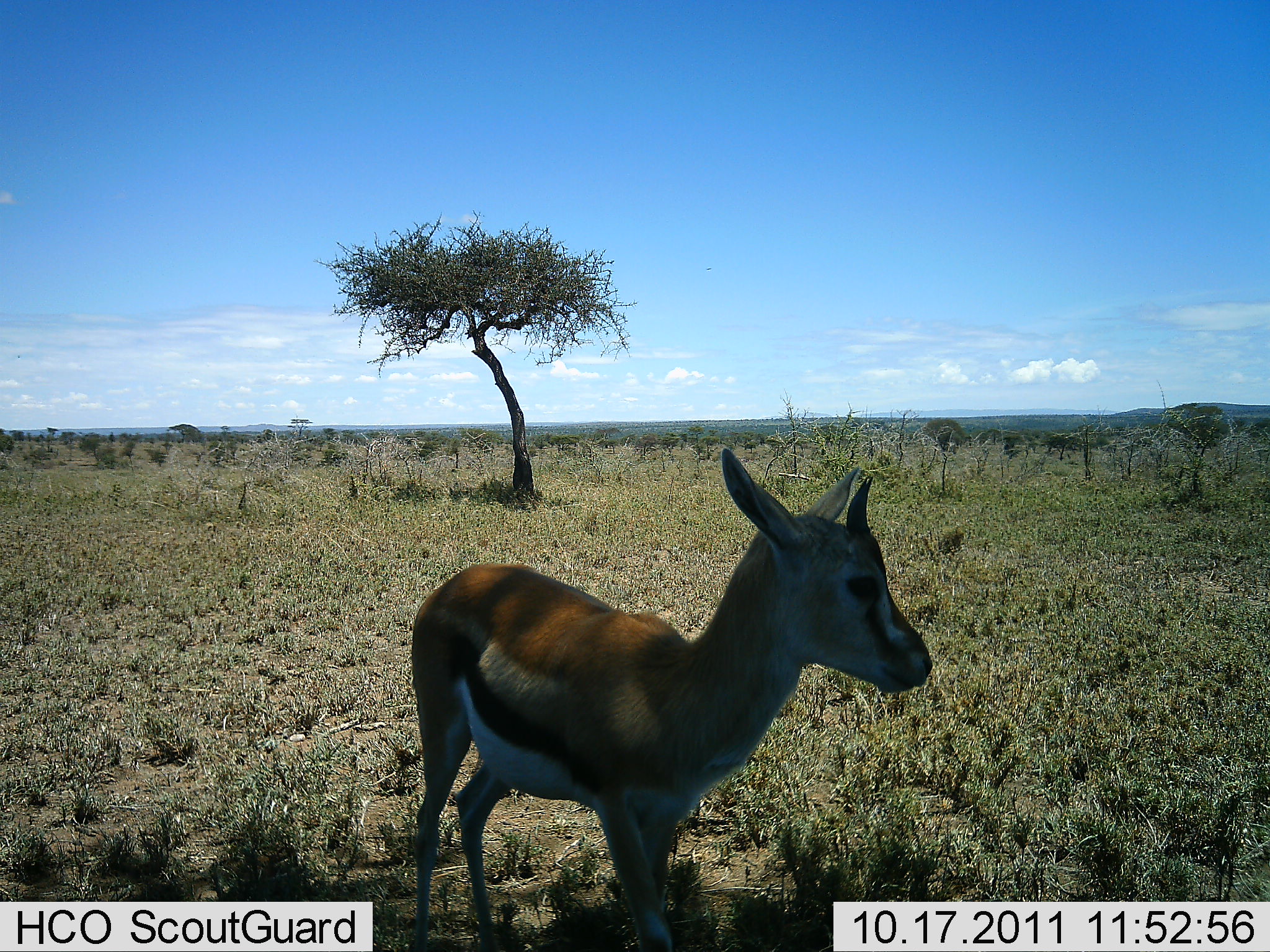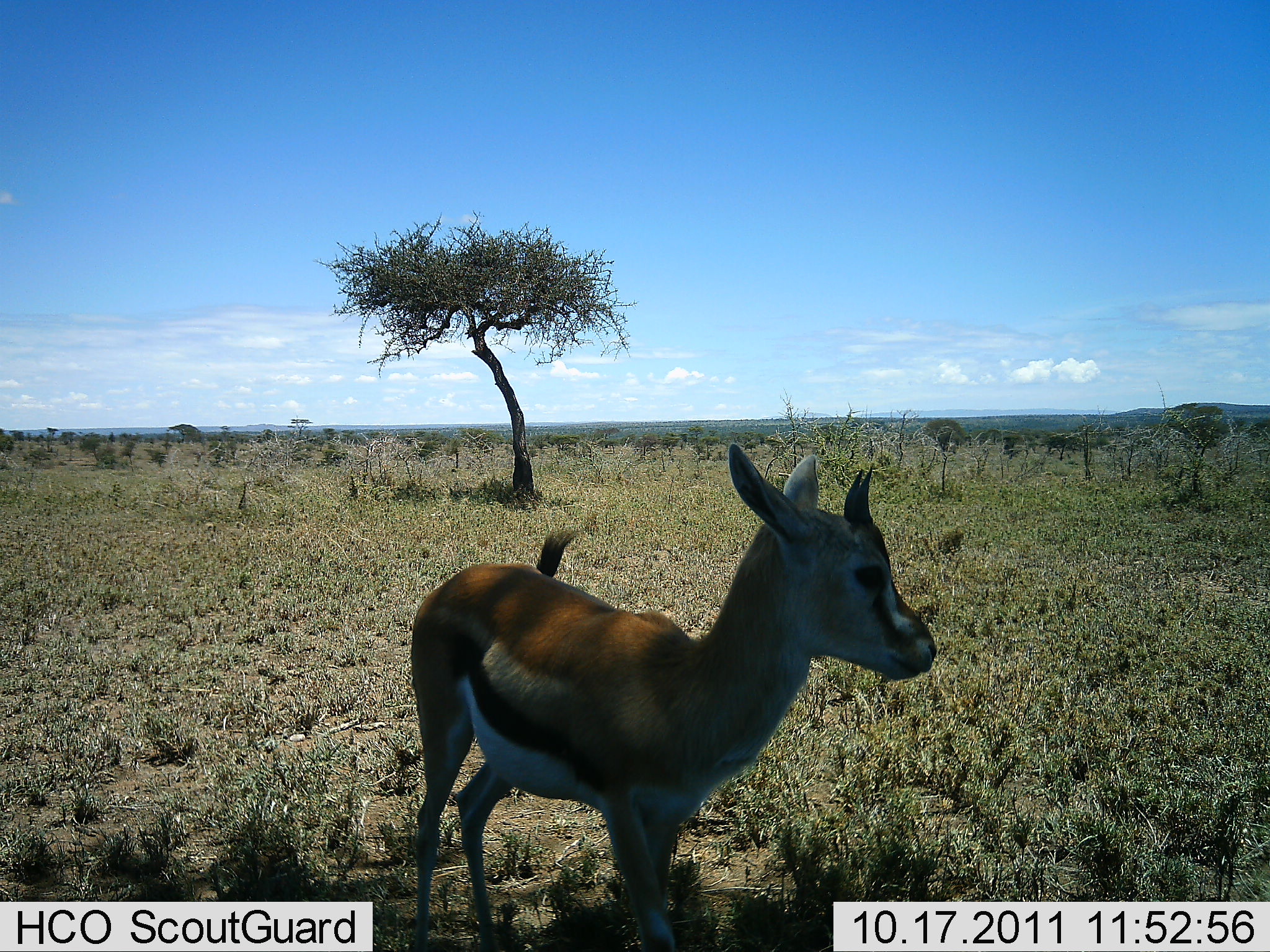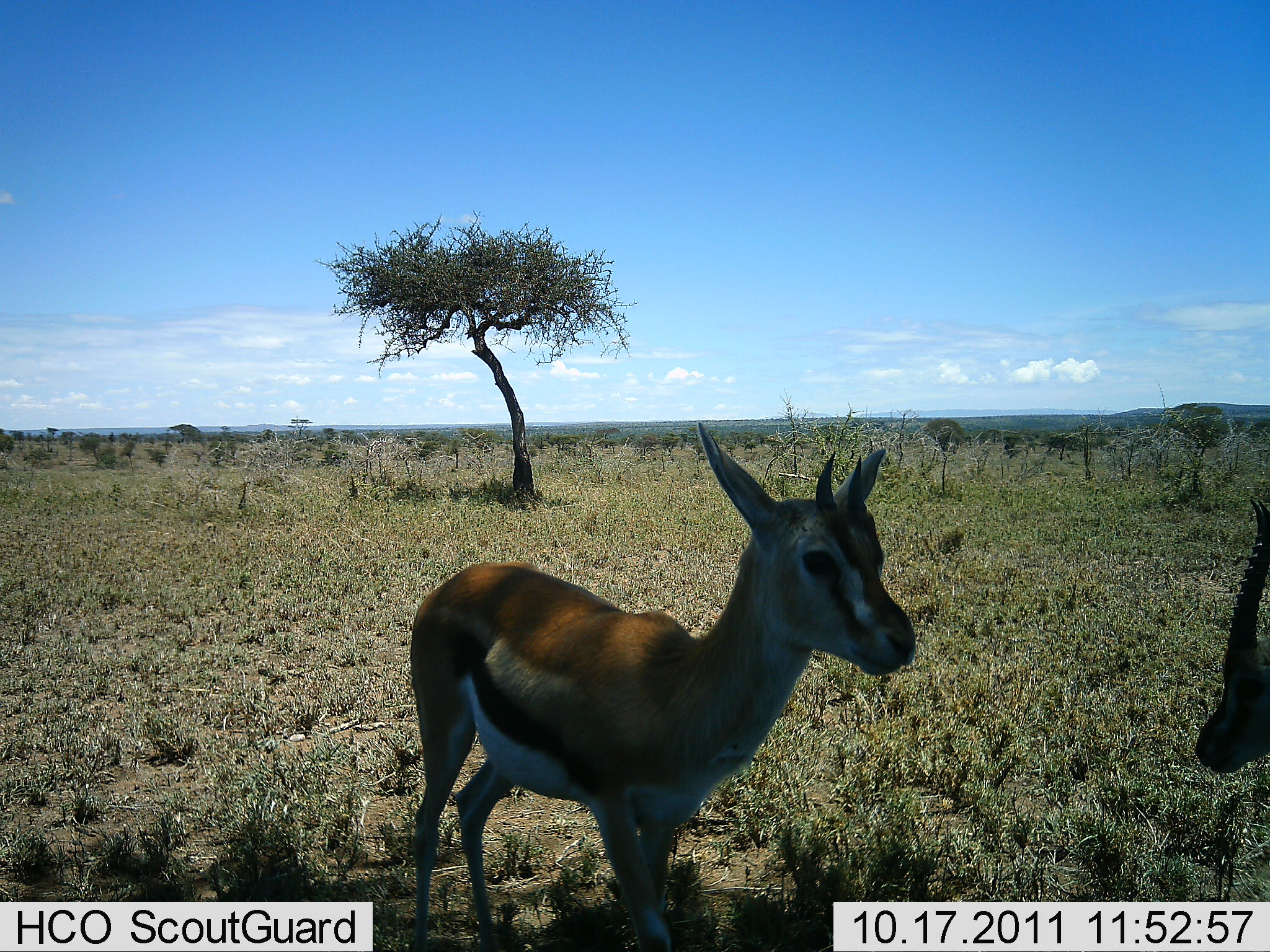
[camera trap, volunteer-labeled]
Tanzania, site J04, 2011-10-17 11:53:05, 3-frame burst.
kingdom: Animalia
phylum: Chordata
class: Mammalia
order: Artiodactyla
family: Bovidae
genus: Eudorcas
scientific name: Eudorcas thomsonii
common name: thomson's gazelle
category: gazellethomsons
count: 2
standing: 90%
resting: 0%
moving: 30%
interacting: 0%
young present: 40%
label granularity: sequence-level